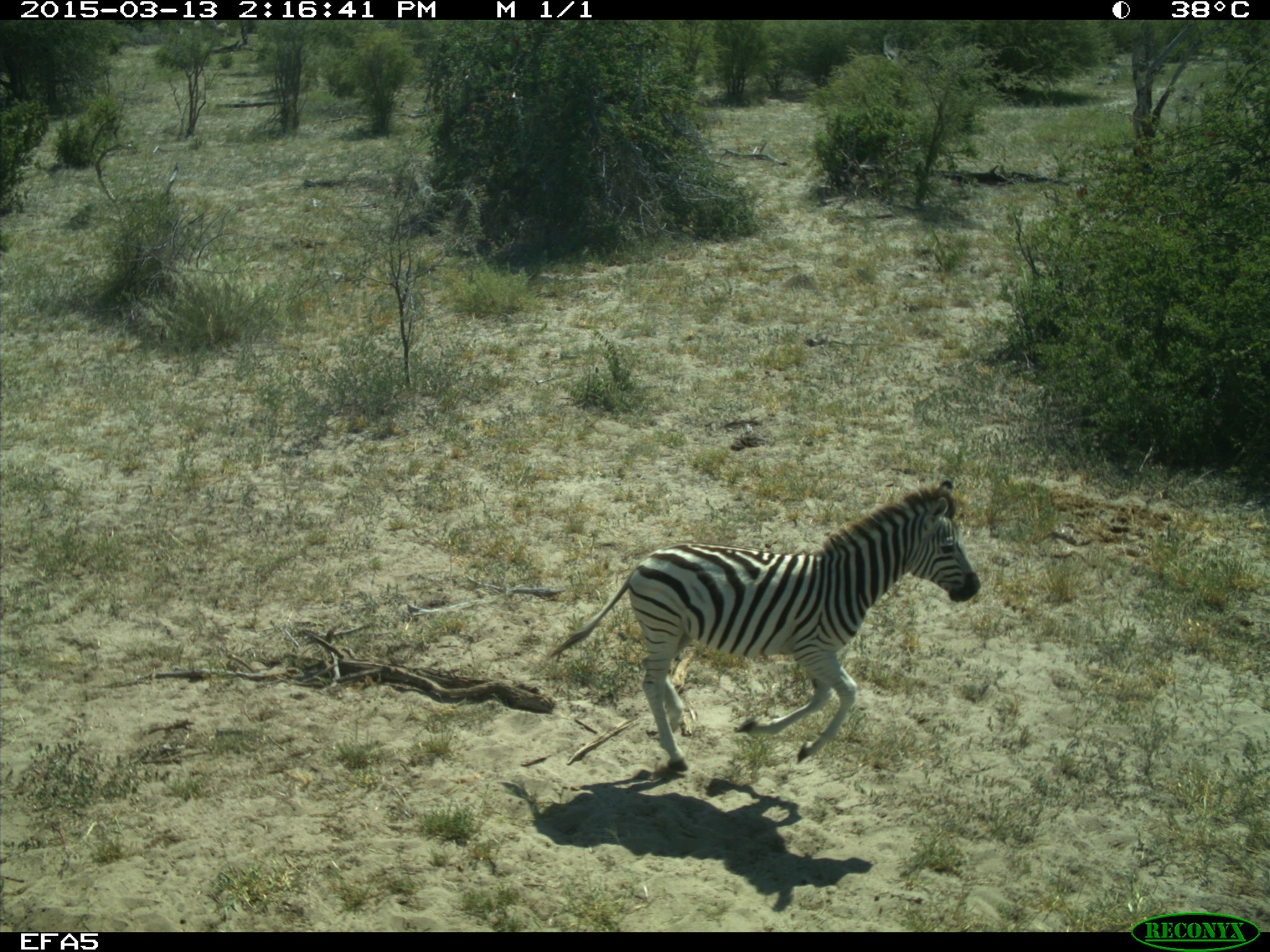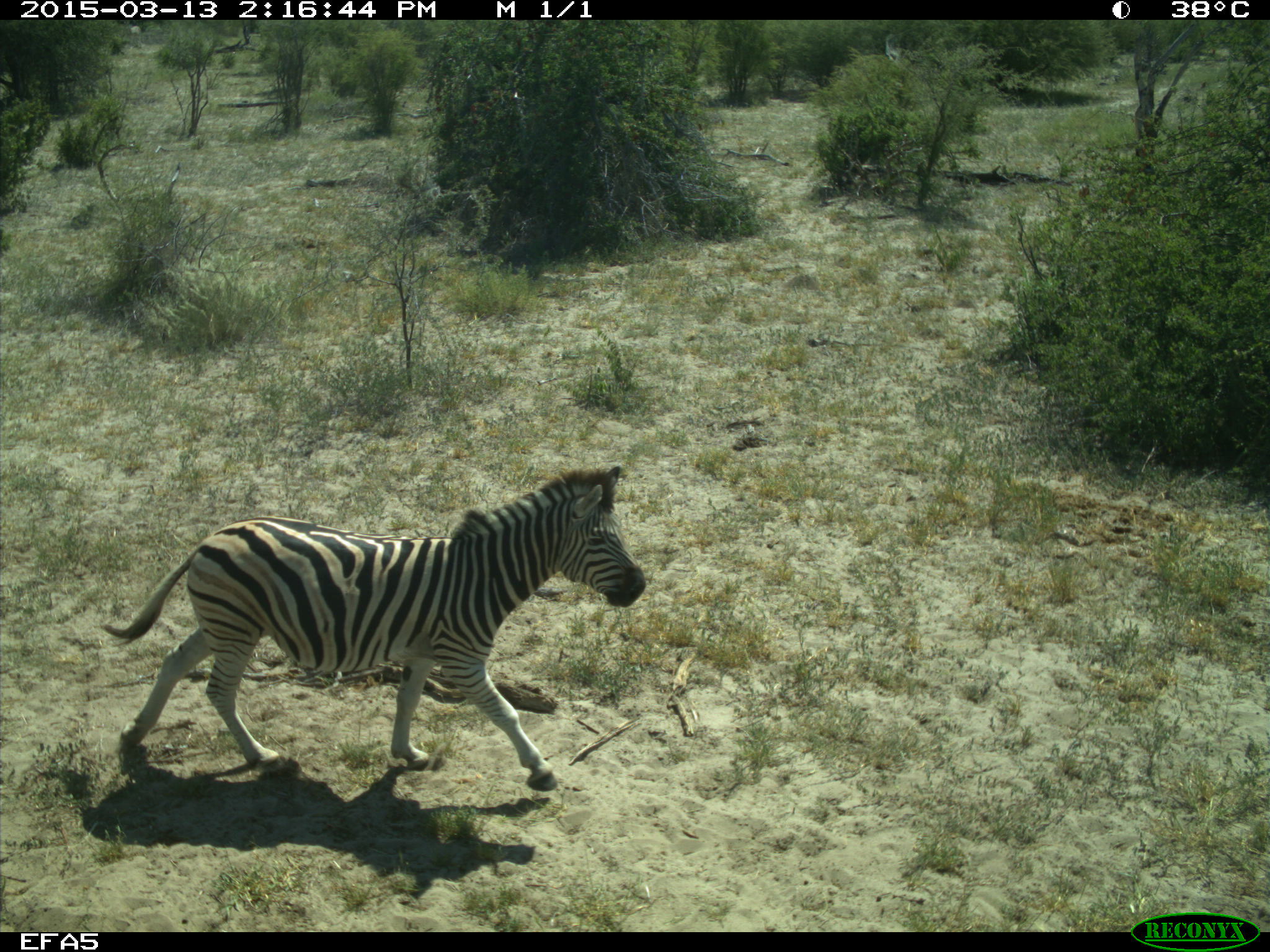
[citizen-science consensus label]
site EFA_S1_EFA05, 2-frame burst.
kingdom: Animalia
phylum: Chordata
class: Mammalia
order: Perissodactyla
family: Equidae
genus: Equus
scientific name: Equus quagga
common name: plains zebra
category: zebraplains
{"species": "zebraplains (plains zebra) (Equus quagga)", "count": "1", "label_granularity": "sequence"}